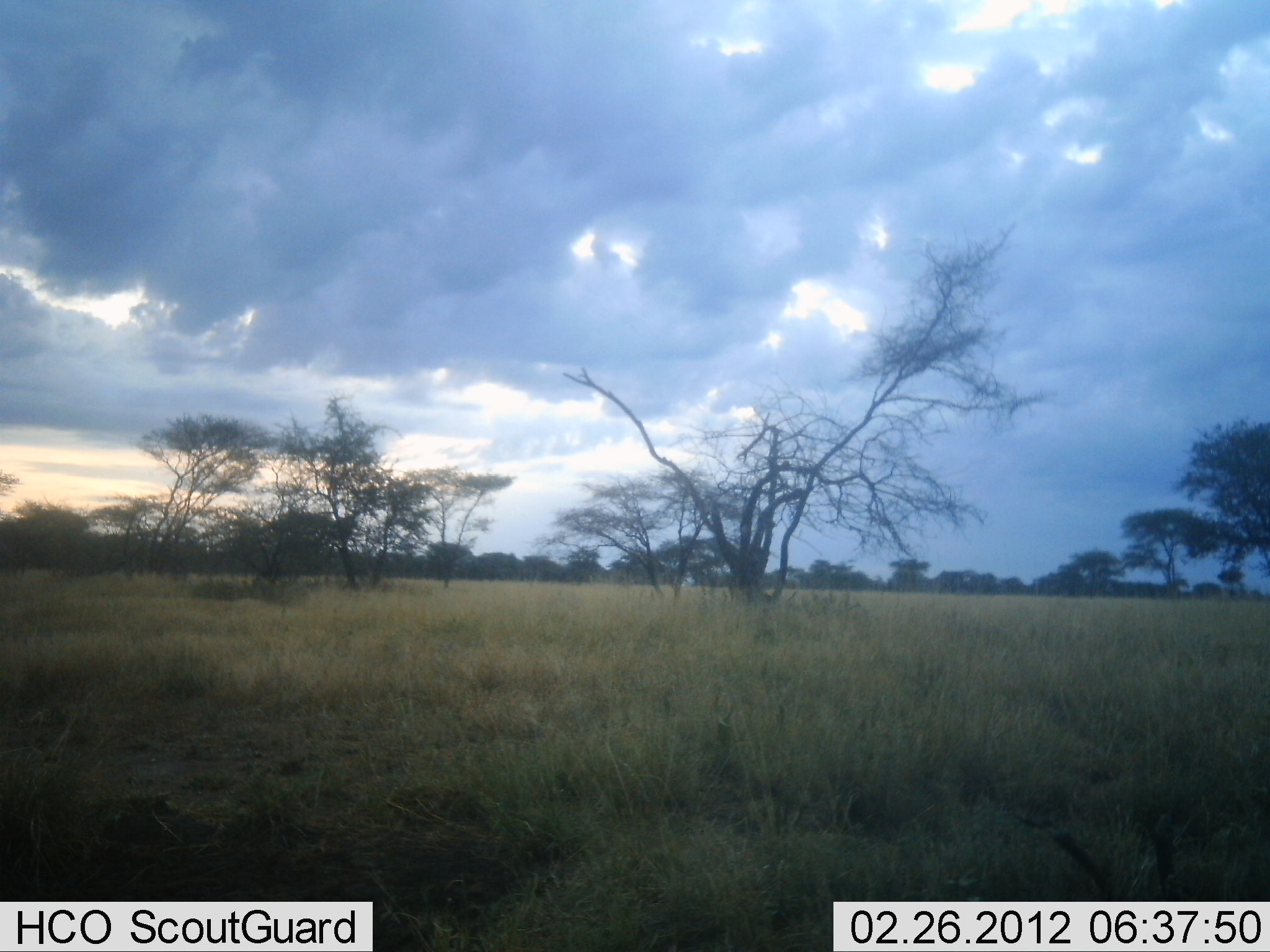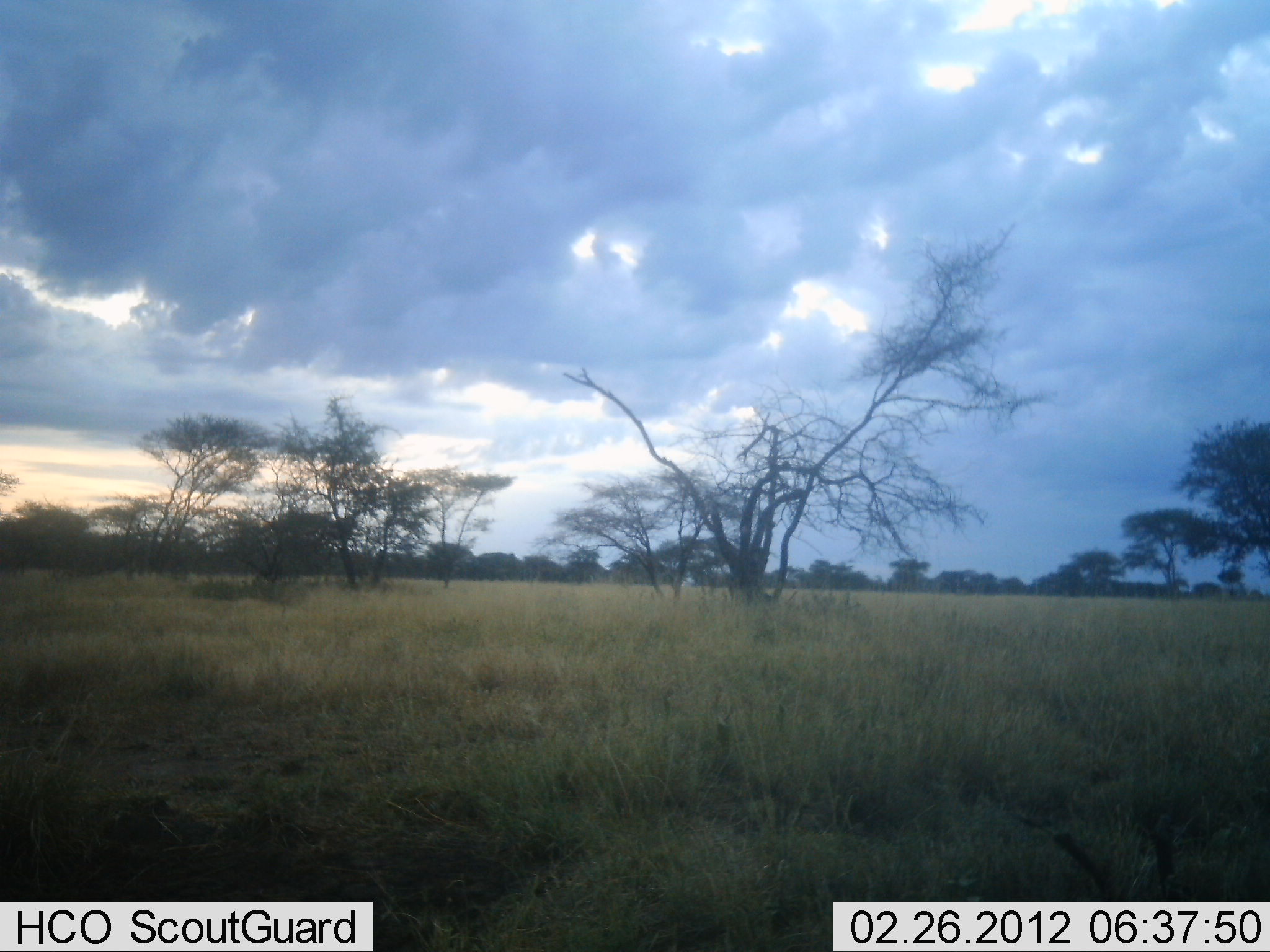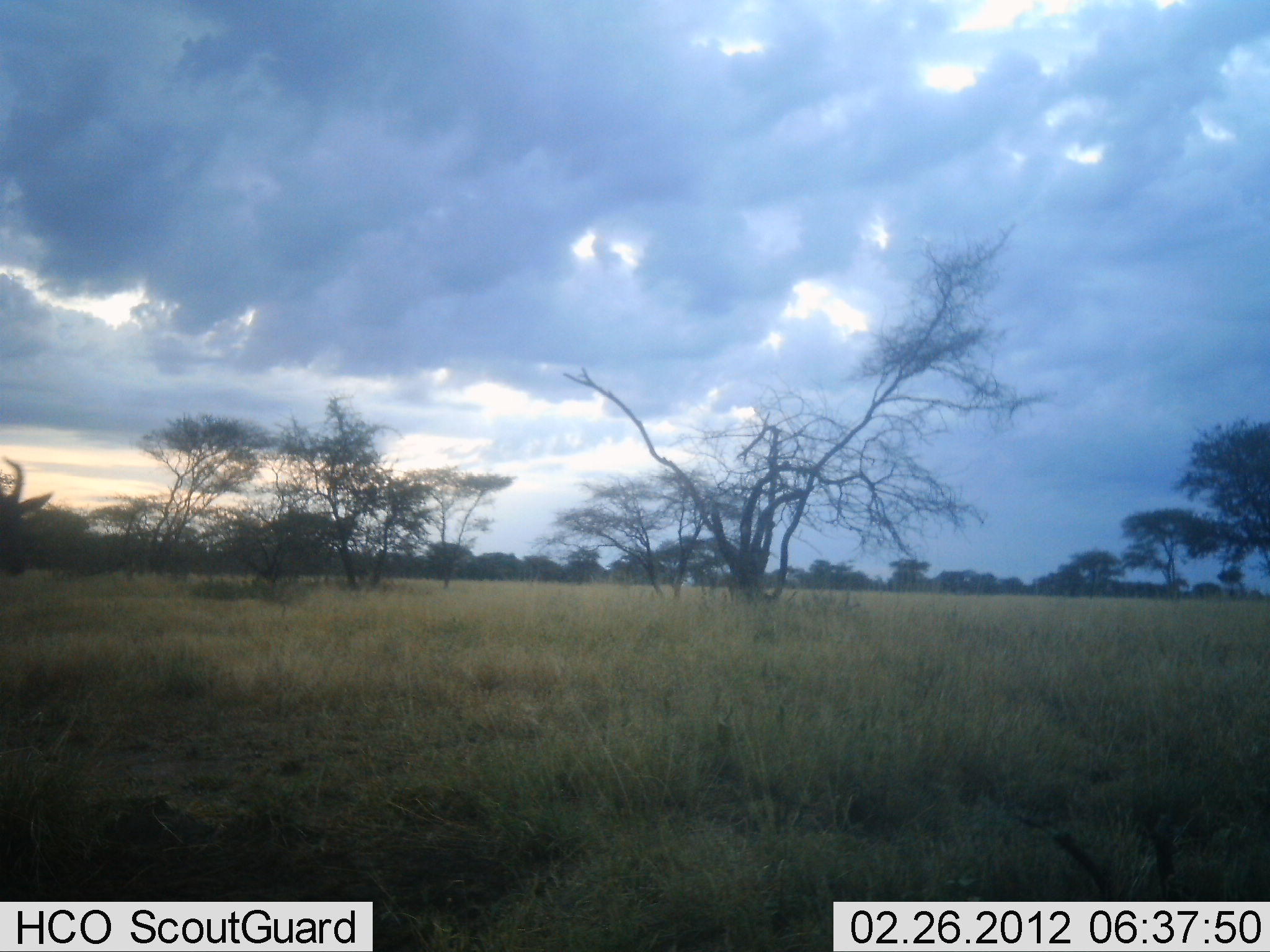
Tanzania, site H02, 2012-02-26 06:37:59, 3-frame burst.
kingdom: Animalia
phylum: Chordata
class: Mammalia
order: Artiodactyla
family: Bovidae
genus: Alcelaphus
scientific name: Alcelaphus buselaphus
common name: hartebeest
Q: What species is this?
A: Hartebeest (Alcelaphus buselaphus).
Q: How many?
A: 1.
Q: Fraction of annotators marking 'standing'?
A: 0%.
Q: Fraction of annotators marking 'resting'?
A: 0%.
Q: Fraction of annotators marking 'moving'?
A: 100%.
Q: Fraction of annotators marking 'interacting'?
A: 0%.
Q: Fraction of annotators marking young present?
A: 0%.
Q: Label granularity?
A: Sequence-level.